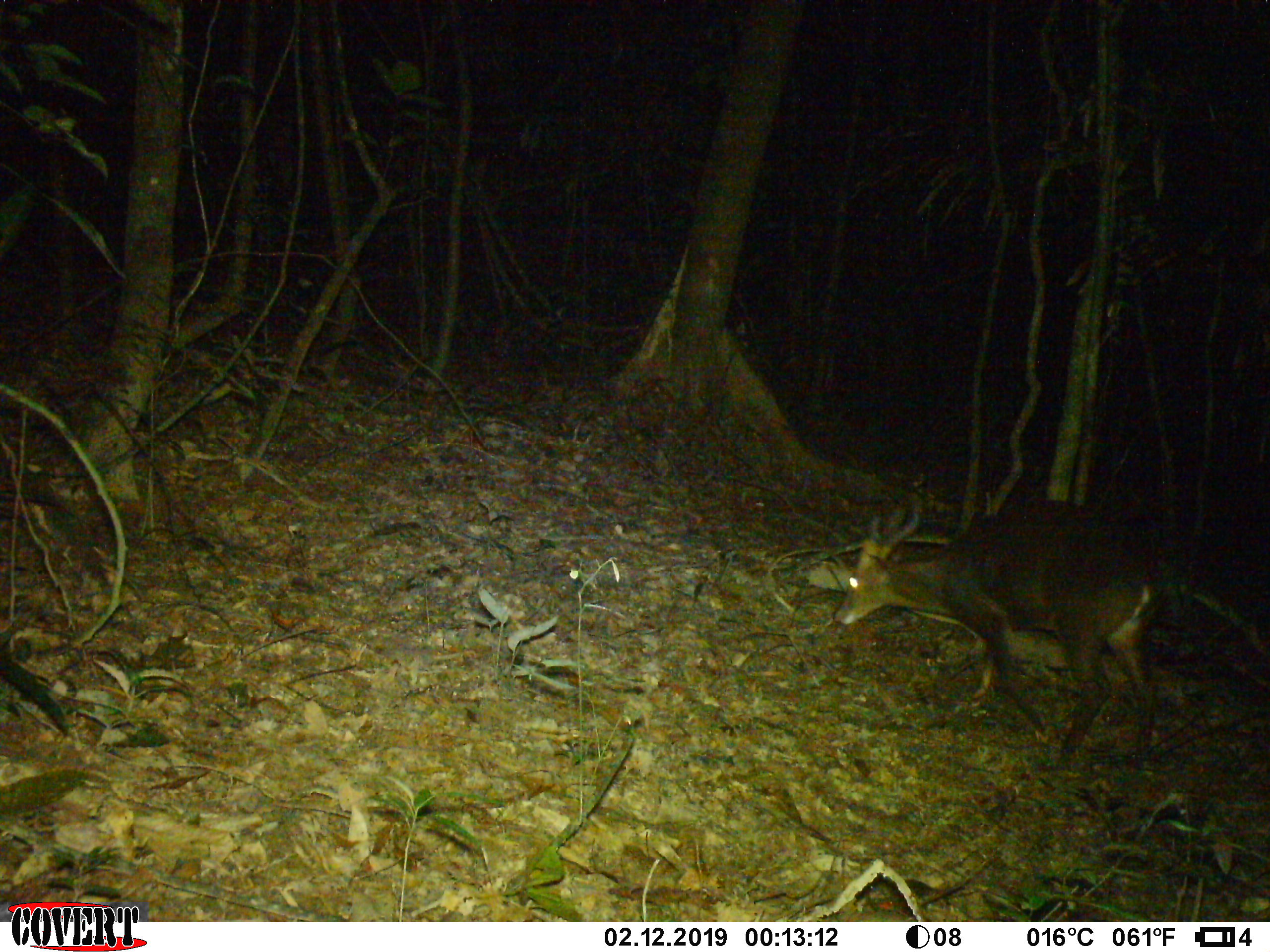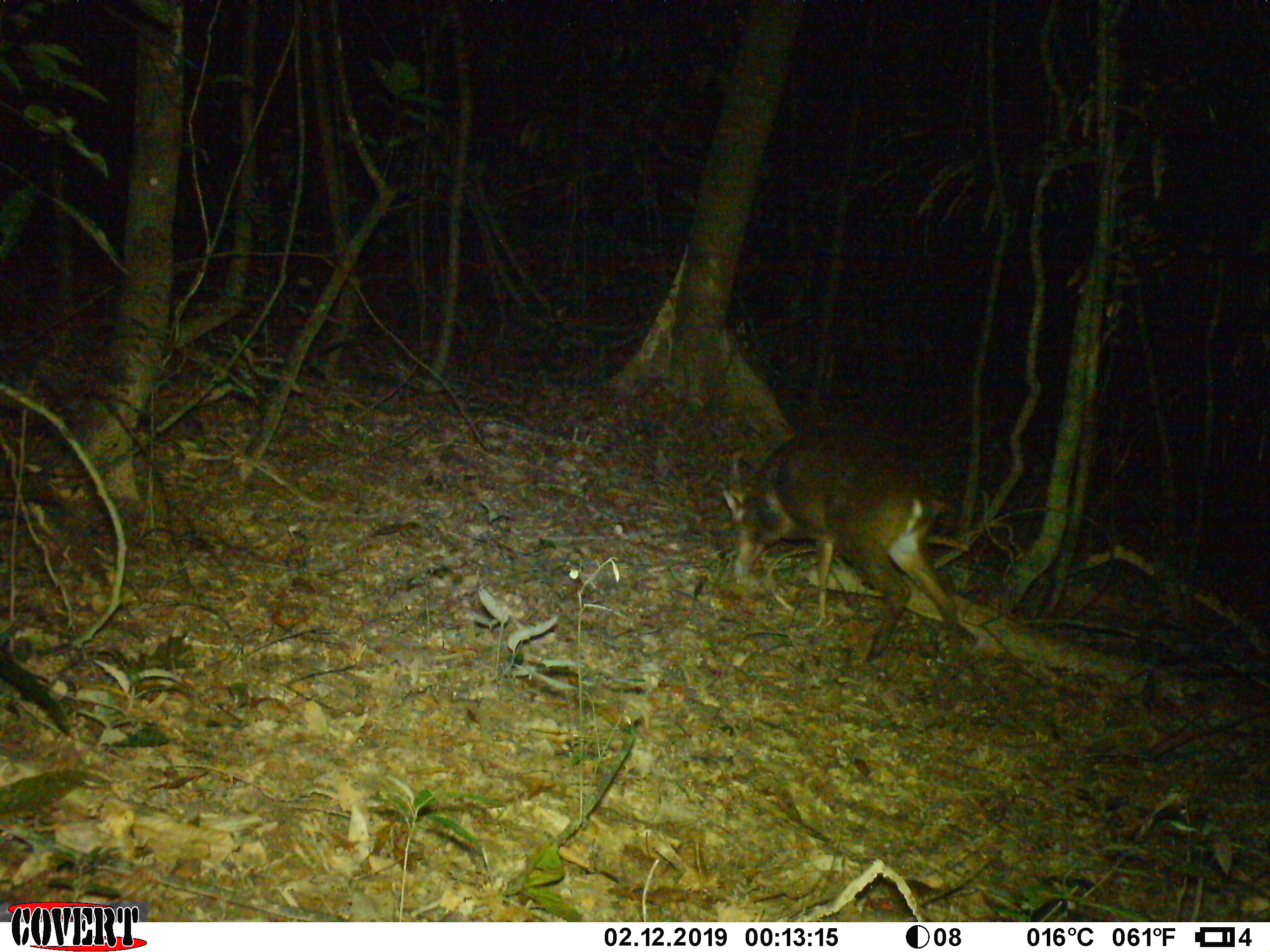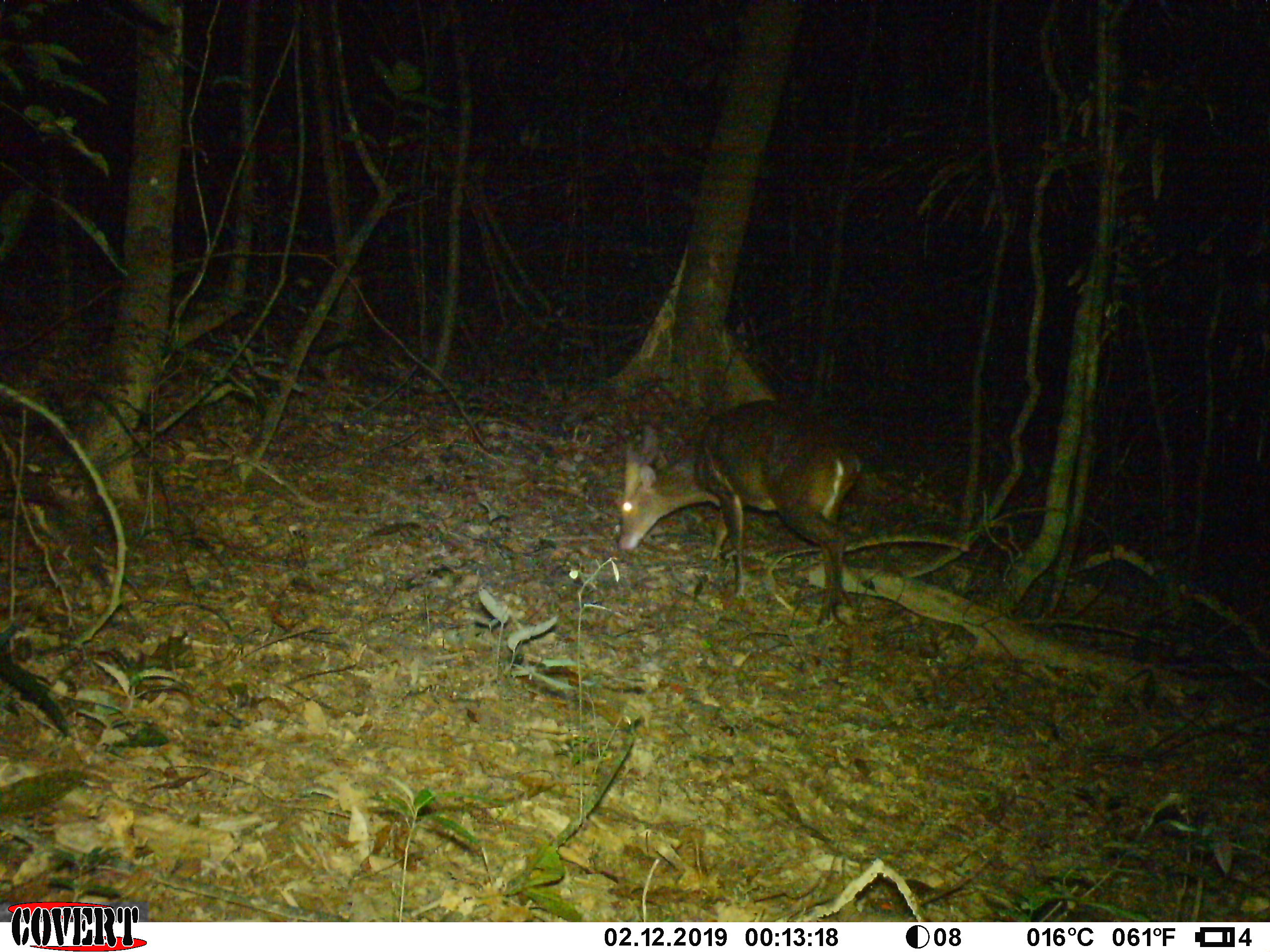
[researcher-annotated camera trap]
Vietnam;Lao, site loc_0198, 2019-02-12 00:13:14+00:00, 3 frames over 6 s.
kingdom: Animalia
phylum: Chordata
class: Mammalia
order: Artiodactyla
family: Cervidae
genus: Muntiacus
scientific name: Muntiacus vuquangensis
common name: large-antlered muntjac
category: large antlered muntjac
Large antlered muntjac (large-antlered muntjac) (Muntiacus vuquangensis). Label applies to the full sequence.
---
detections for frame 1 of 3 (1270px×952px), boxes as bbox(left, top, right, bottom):
large antlered muntjac: bbox(832, 499, 1172, 762)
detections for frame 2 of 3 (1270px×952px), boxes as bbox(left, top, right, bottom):
large antlered muntjac: bbox(723, 426, 961, 662)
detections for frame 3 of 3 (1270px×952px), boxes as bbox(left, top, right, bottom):
large antlered muntjac: bbox(616, 398, 860, 629)